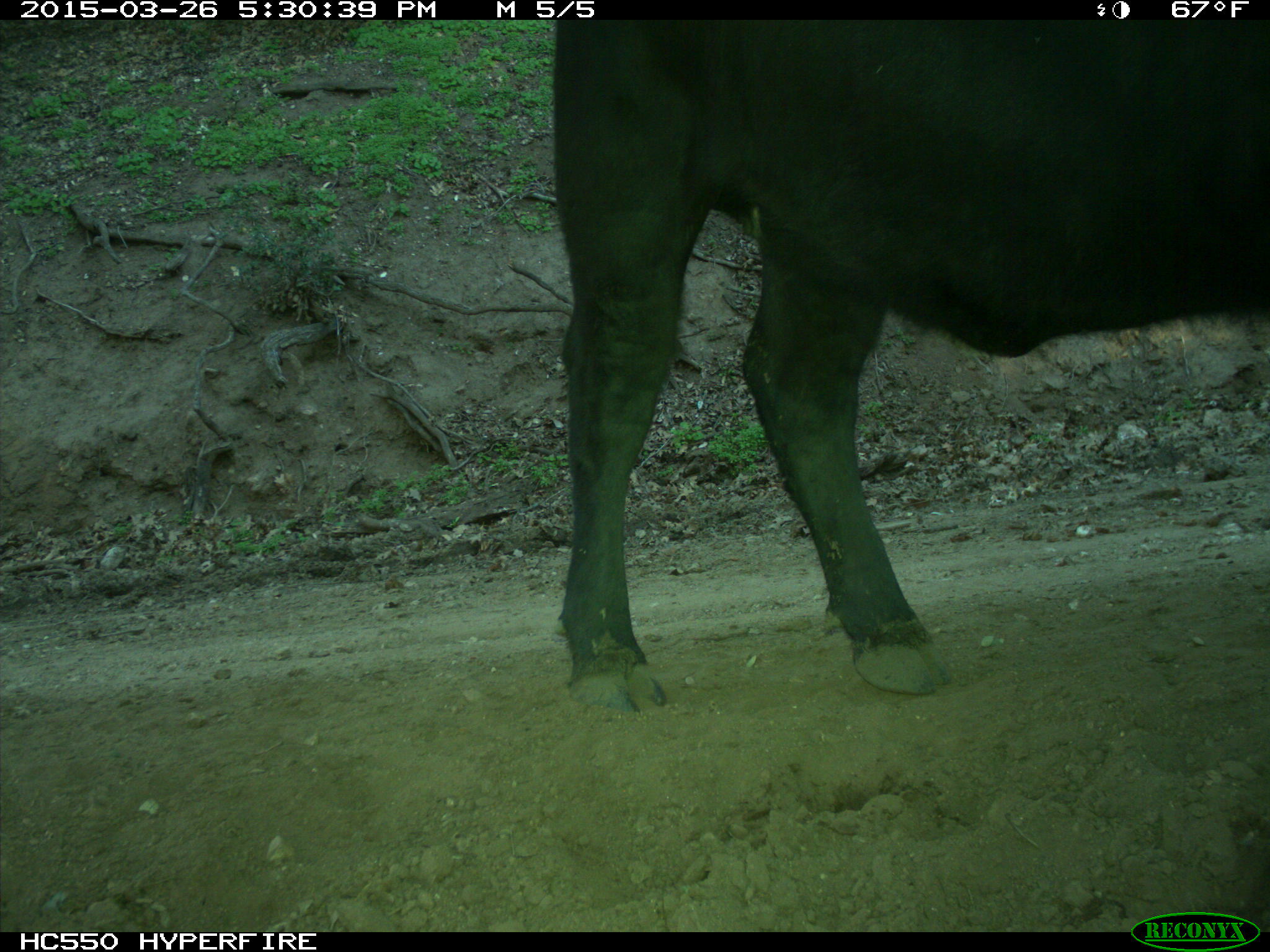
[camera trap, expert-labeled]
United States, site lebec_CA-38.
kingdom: Animalia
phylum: Chordata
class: Mammalia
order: Artiodactyla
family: Bovidae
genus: Bos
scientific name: Bos taurus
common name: domestic cow